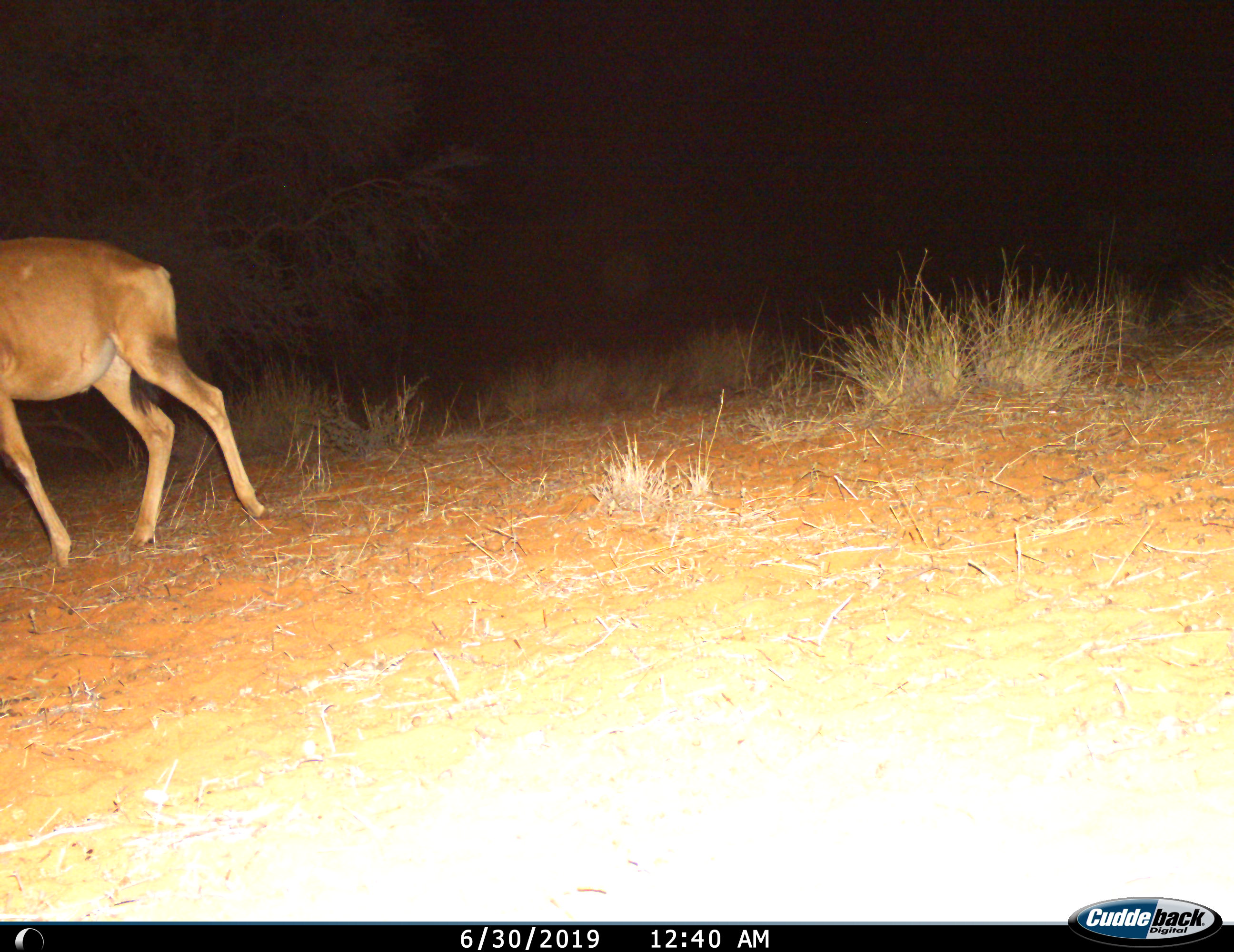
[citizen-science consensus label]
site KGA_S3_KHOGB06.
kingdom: Animalia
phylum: Chordata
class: Mammalia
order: Artiodactyla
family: Bovidae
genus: Alcelaphus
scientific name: Alcelaphus buselaphus caama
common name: red hartebeest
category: hartebeestred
Hartebeestred (red hartebeest) (Alcelaphus buselaphus caama), count 1. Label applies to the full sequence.